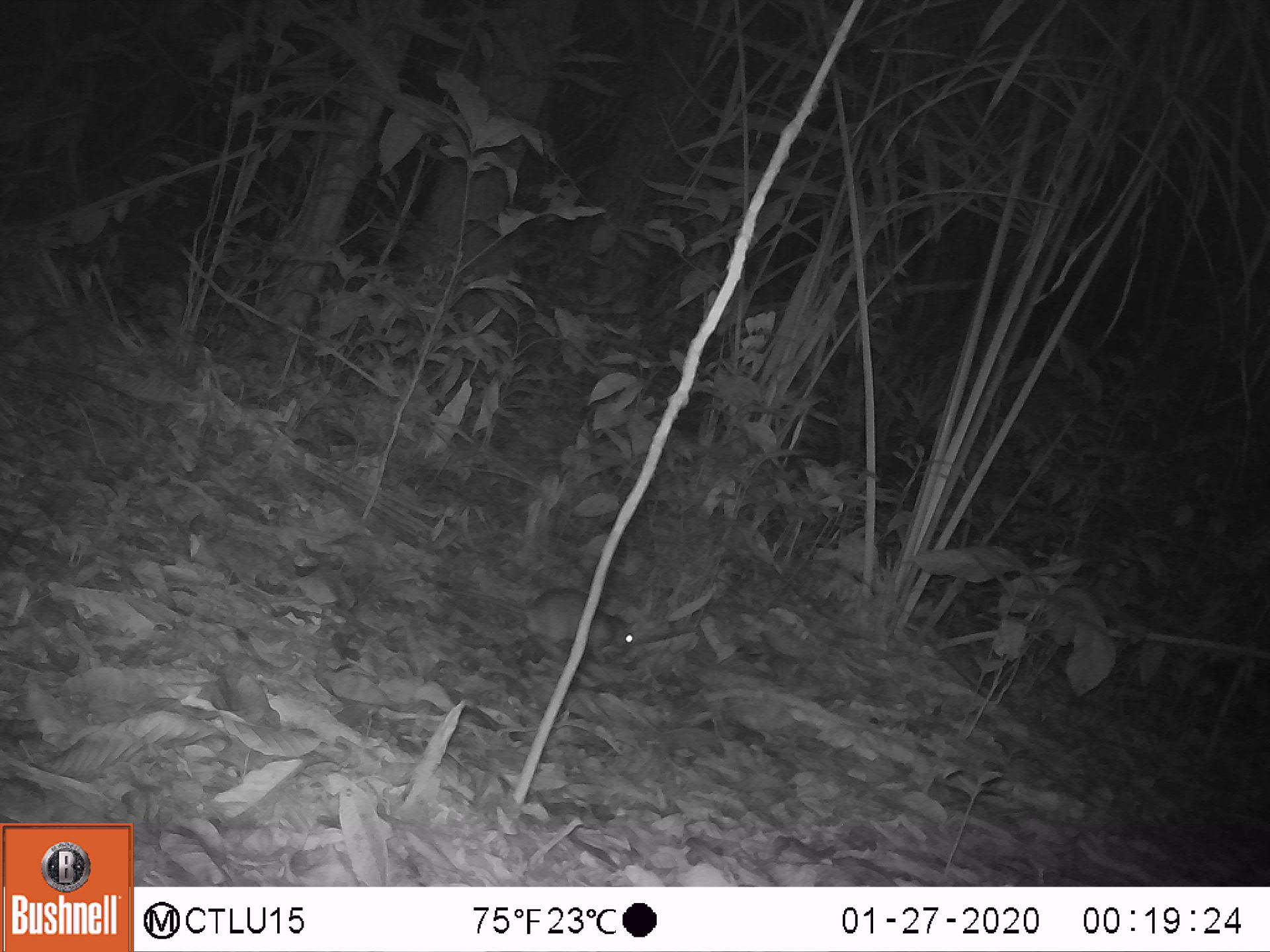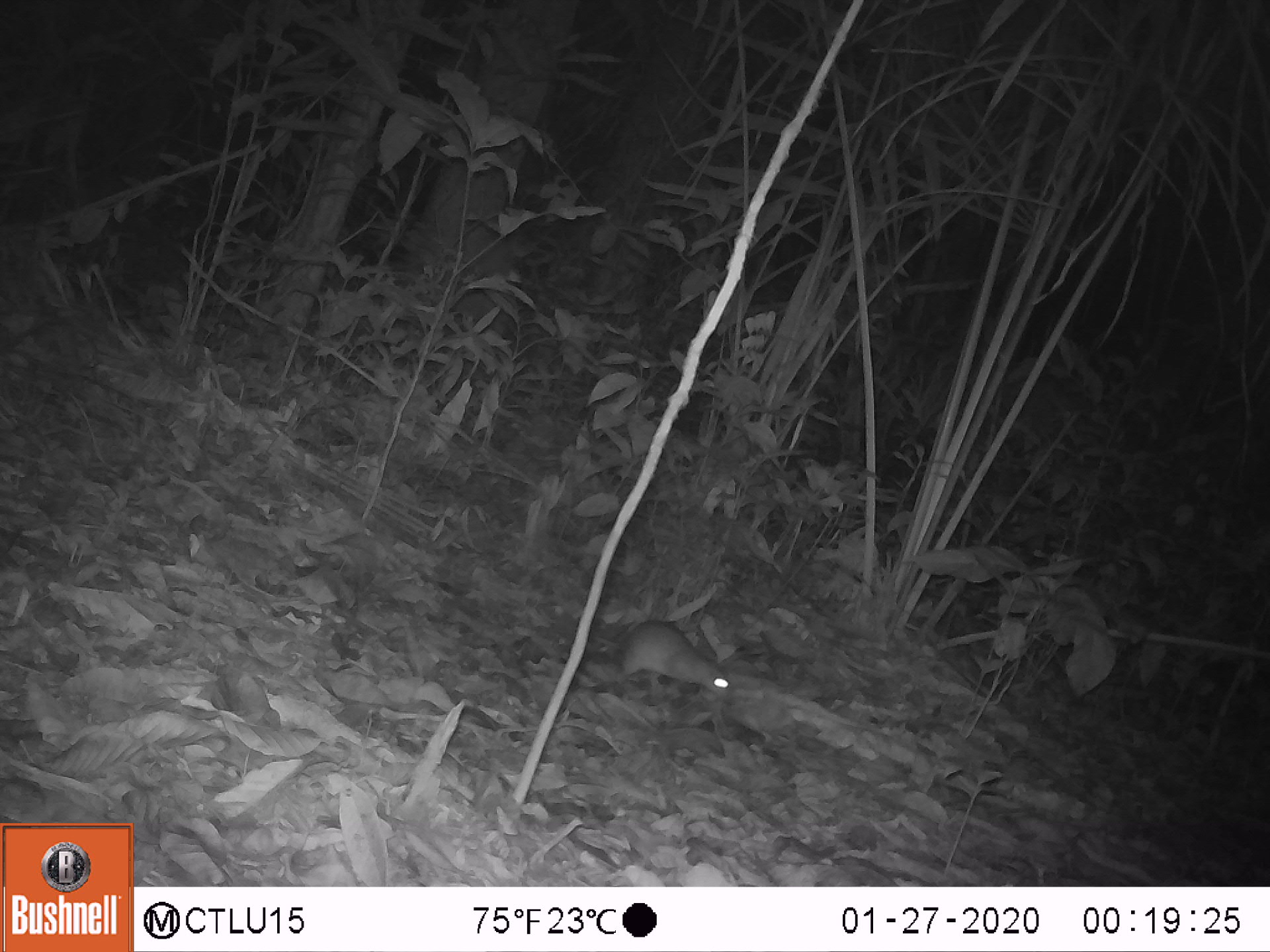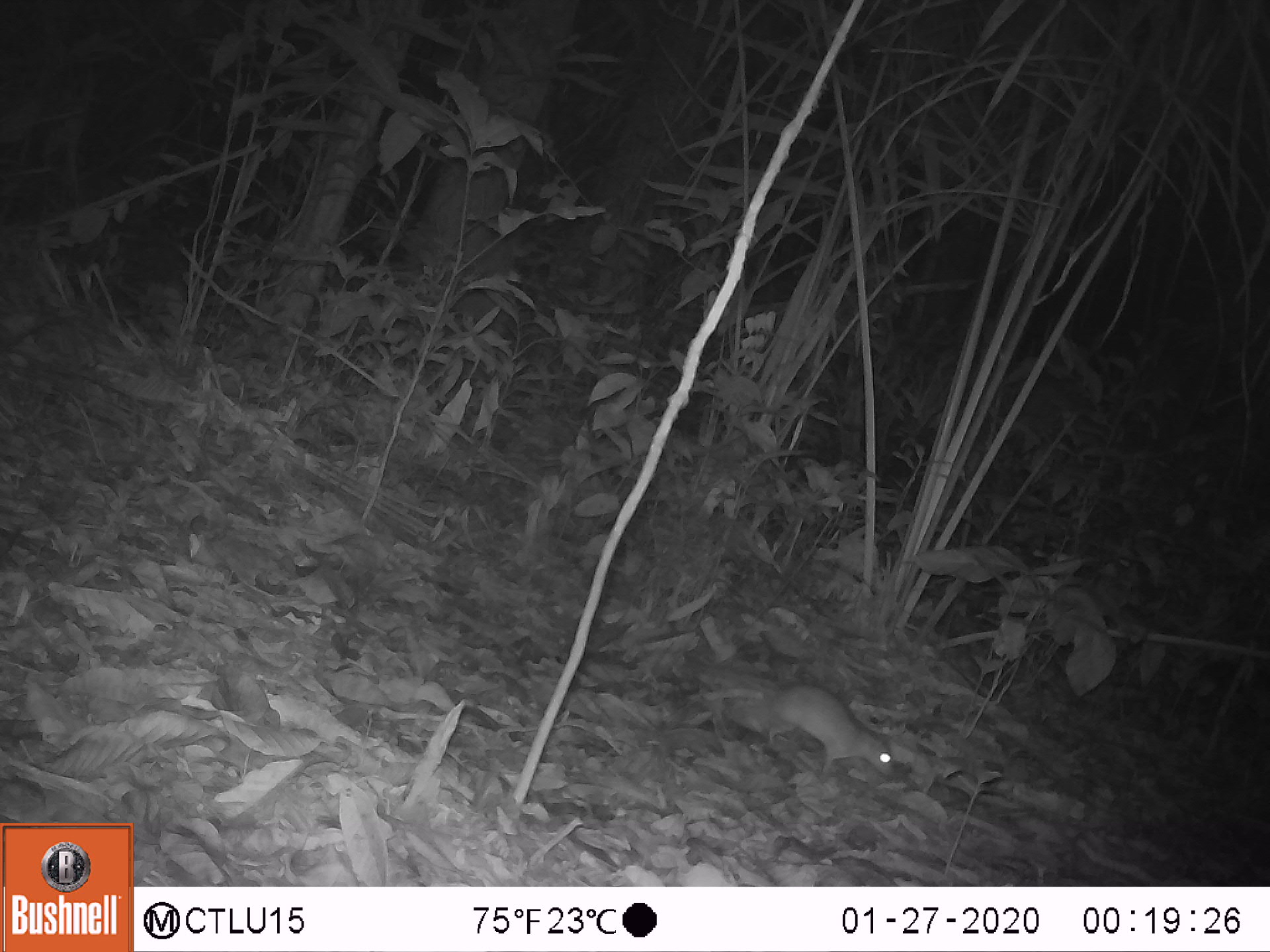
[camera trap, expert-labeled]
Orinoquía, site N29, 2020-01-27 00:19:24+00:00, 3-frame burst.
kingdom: Animalia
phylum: Chordata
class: Mammalia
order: Rodentia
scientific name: Rodentia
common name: rodent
Rodent (Rodentia).